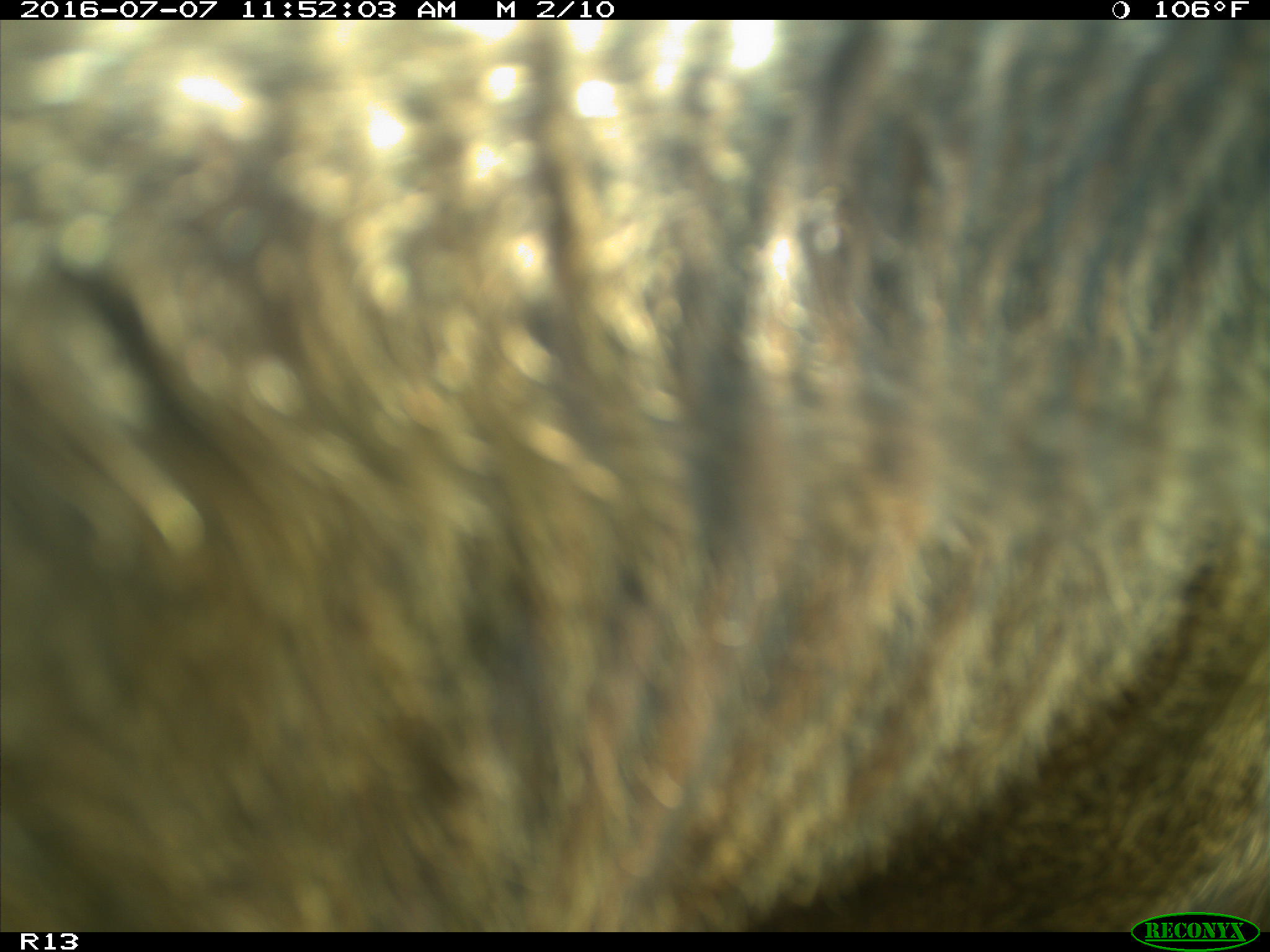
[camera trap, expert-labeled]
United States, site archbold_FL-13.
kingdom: Animalia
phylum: Chordata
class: Mammalia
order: Artiodactyla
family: Bovidae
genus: Bos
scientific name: Bos taurus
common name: domestic cow